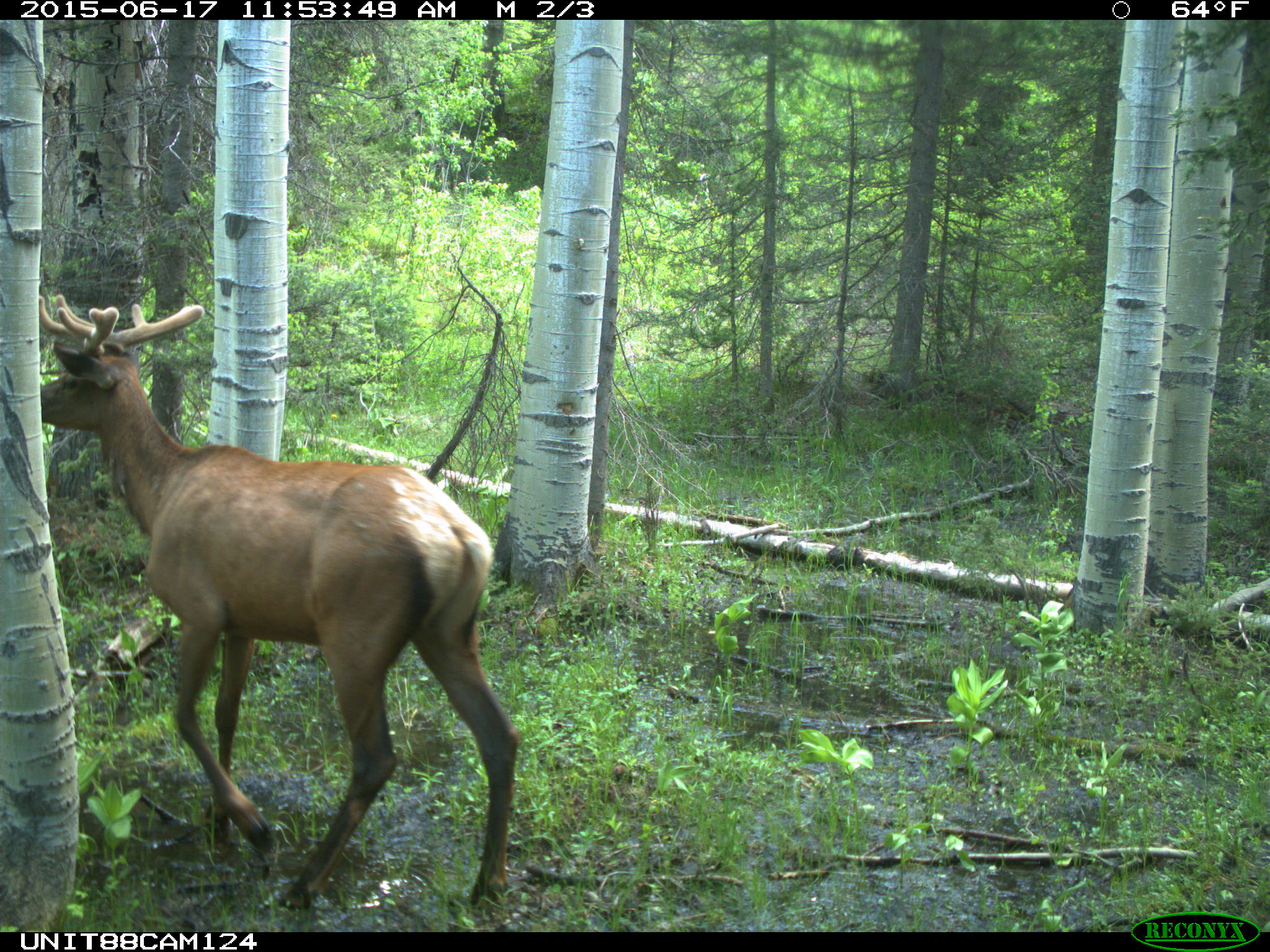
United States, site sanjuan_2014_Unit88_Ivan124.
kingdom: Animalia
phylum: Chordata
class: Mammalia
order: Artiodactyla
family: Cervidae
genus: Cervus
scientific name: Cervus elaphus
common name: red deer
Cervus elaphus (red deer).